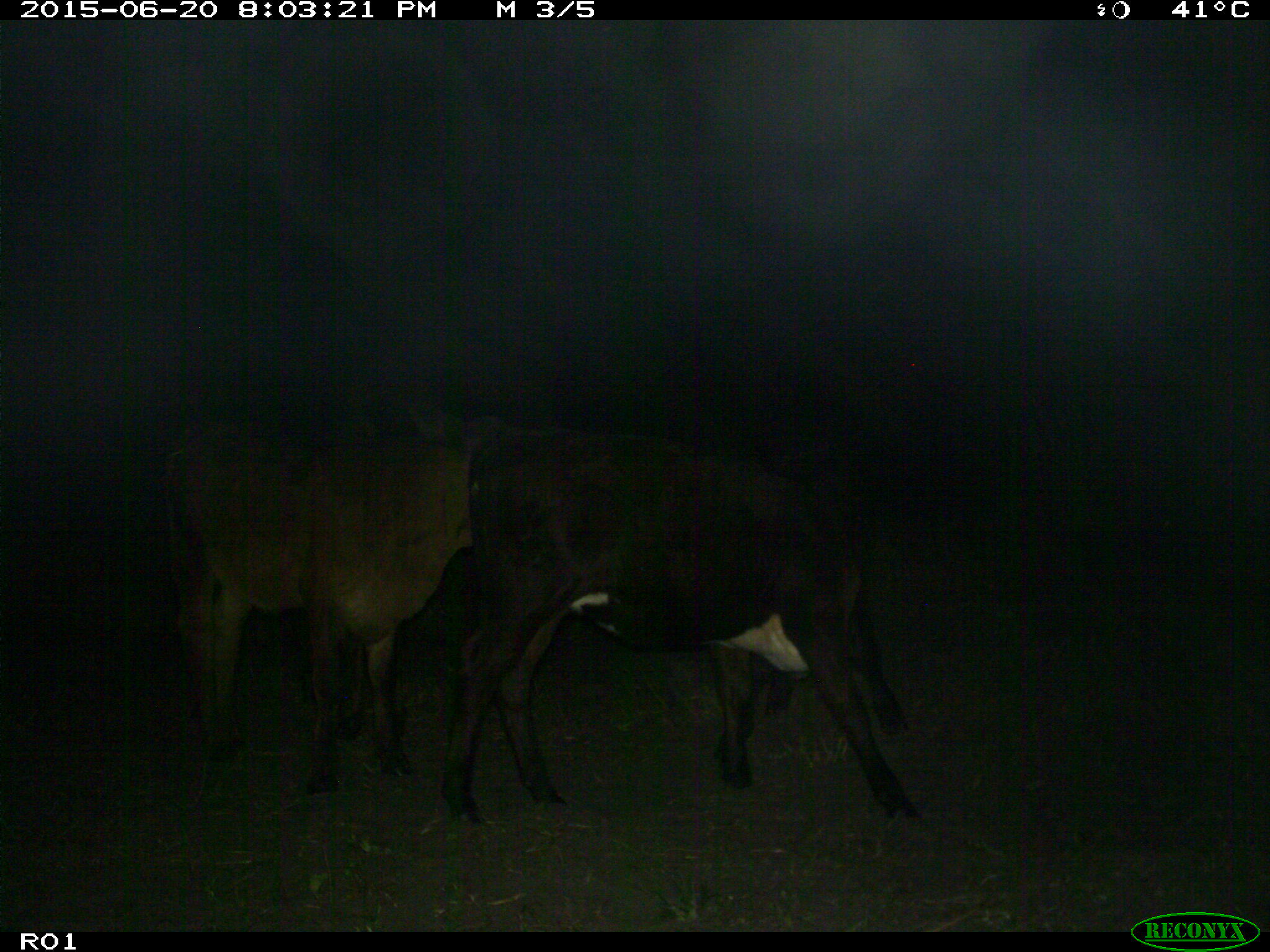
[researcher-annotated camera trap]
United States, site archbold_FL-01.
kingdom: Animalia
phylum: Chordata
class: Mammalia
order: Artiodactyla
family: Bovidae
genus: Bos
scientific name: Bos taurus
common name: domestic cow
Bos taurus (domestic cow).